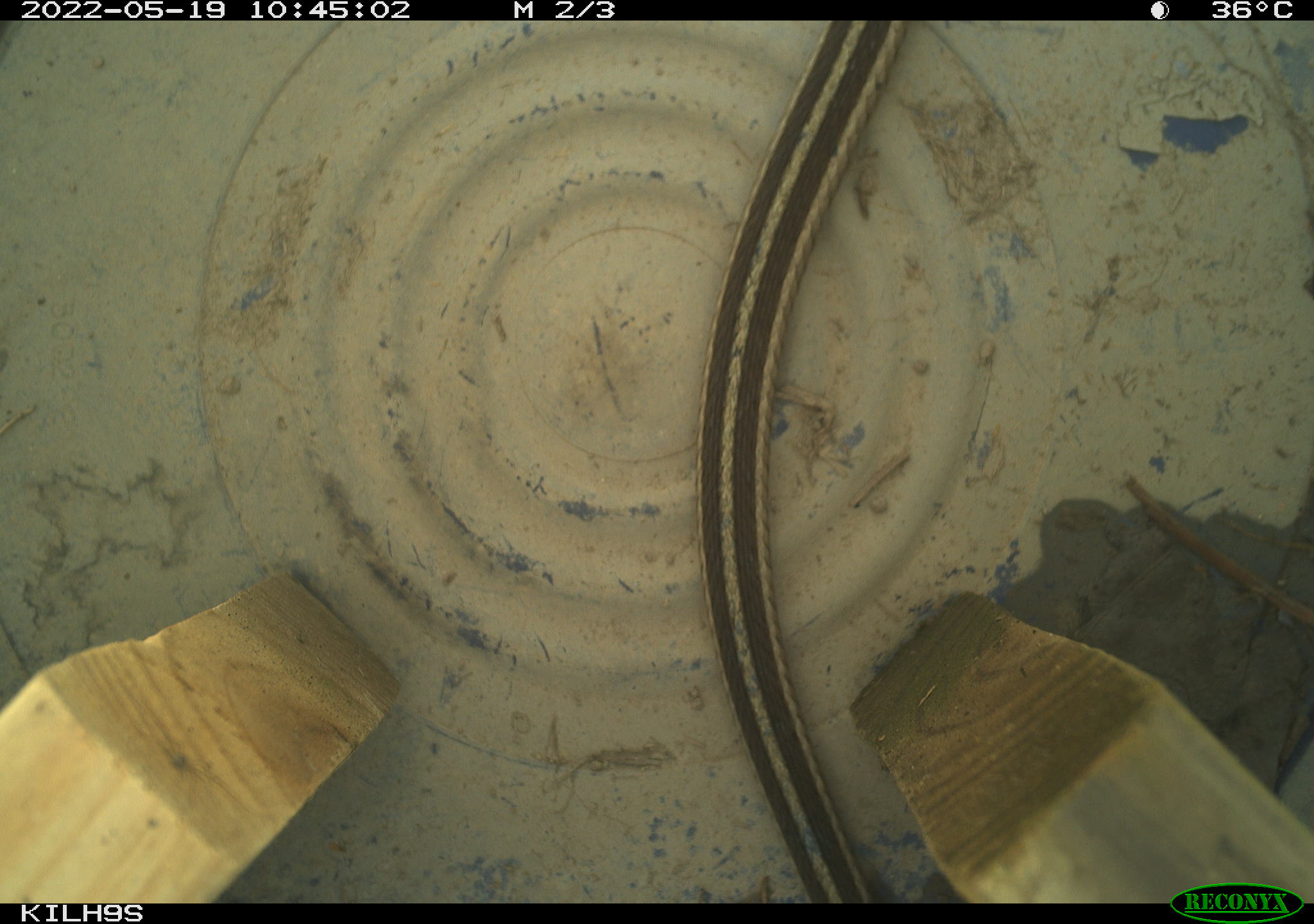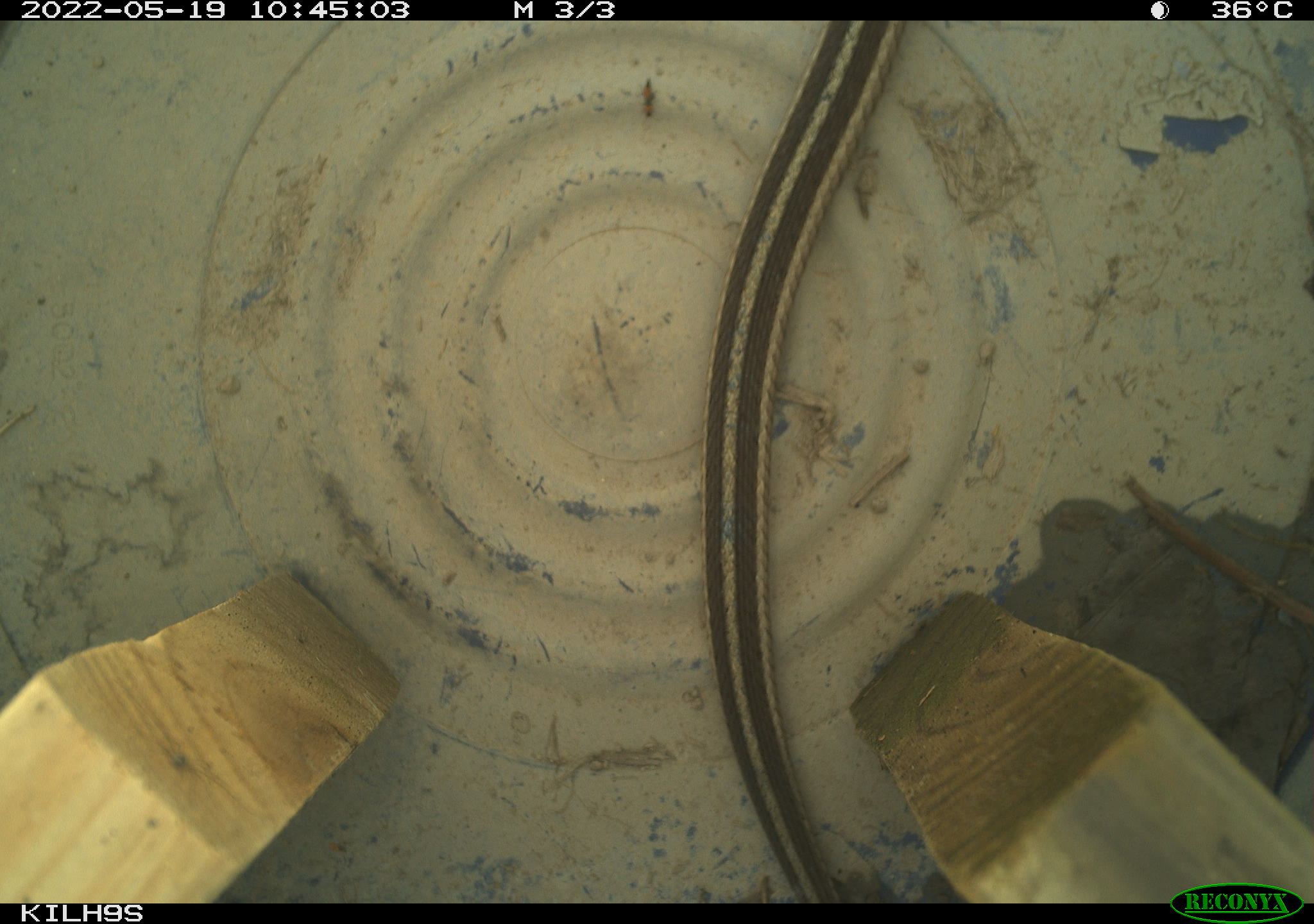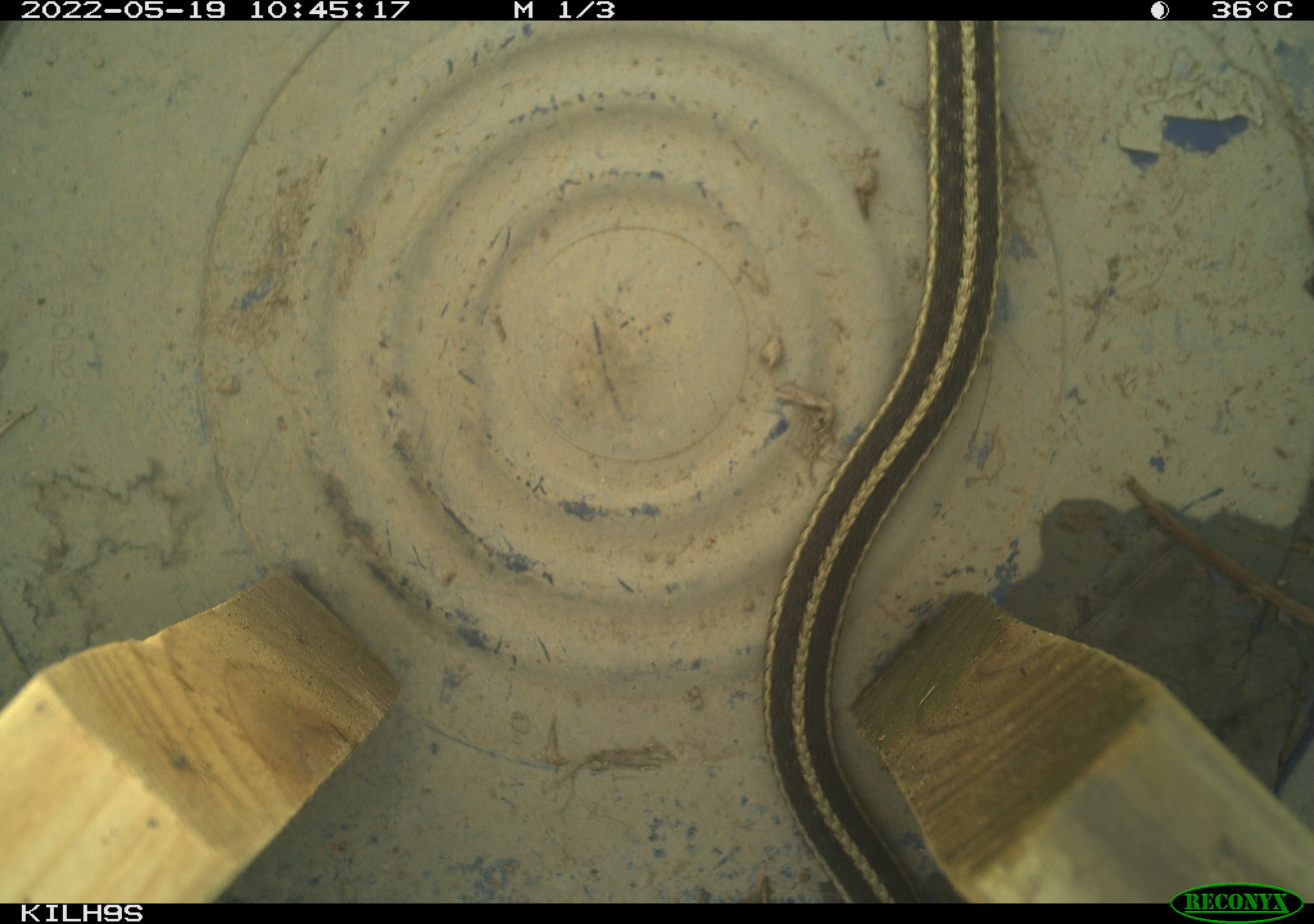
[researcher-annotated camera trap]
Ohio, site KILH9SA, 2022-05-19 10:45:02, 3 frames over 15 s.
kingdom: Animalia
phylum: Chordata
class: Reptilia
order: Squamata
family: Colubridae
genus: Thamnophis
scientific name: Thamnophis sirtalis sirtalis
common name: eastern gartersnake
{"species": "eastern gartersnake (Thamnophis sirtalis sirtalis)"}